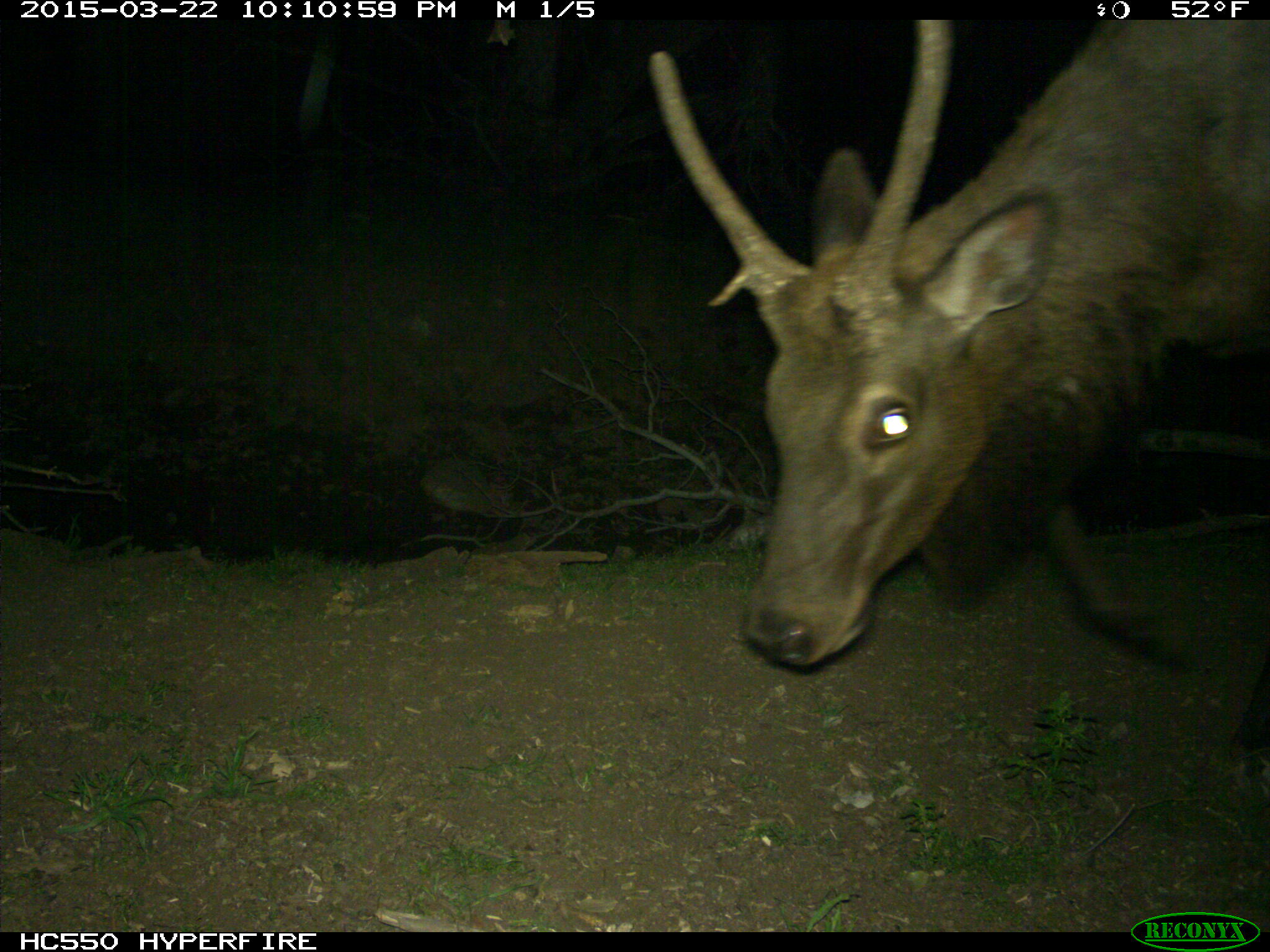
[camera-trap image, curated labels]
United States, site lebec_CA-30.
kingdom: Animalia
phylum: Chordata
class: Mammalia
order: Artiodactyla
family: Cervidae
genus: Cervus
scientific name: Cervus canadensis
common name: elk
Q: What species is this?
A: Cervus canadensis (elk).